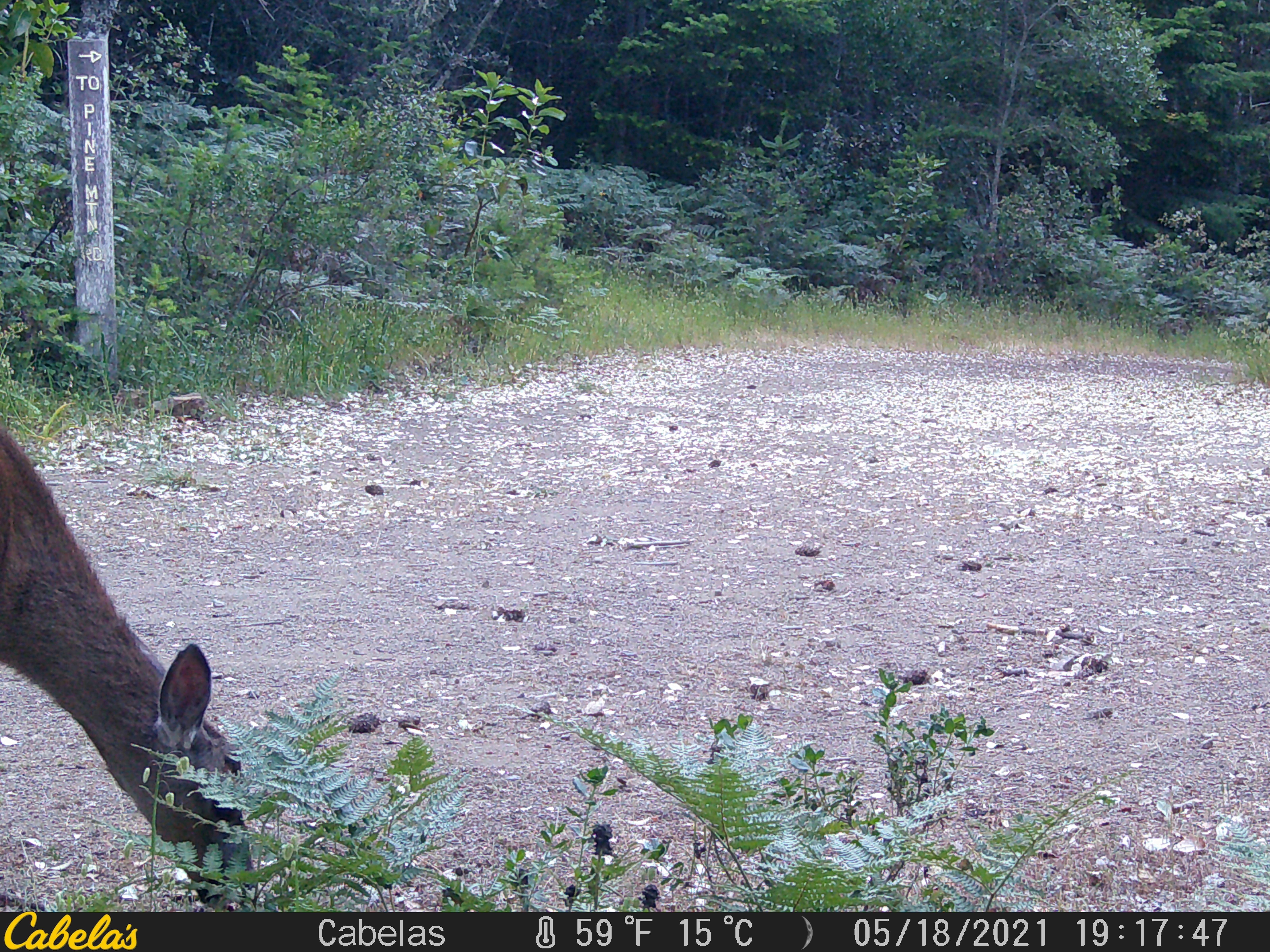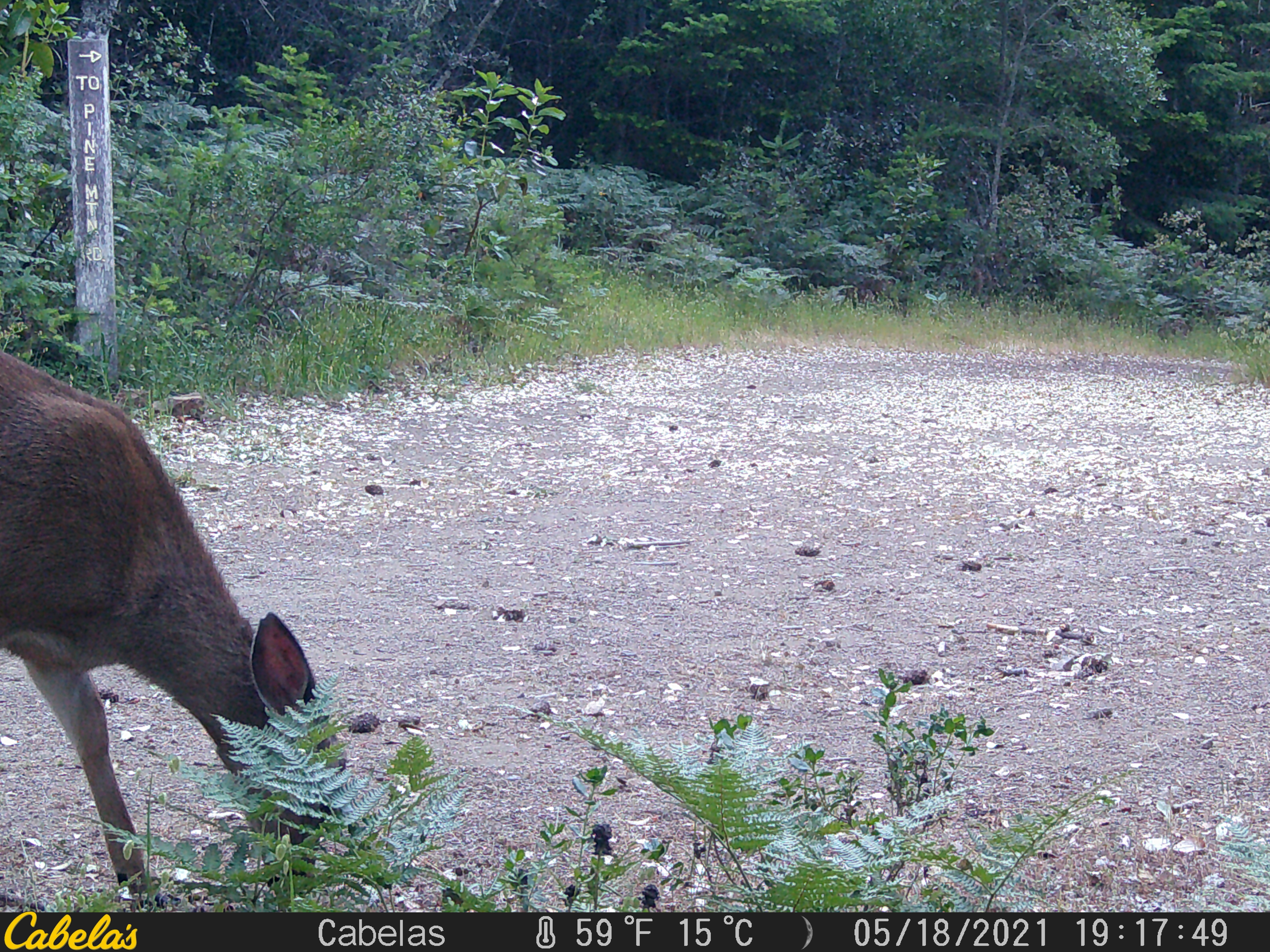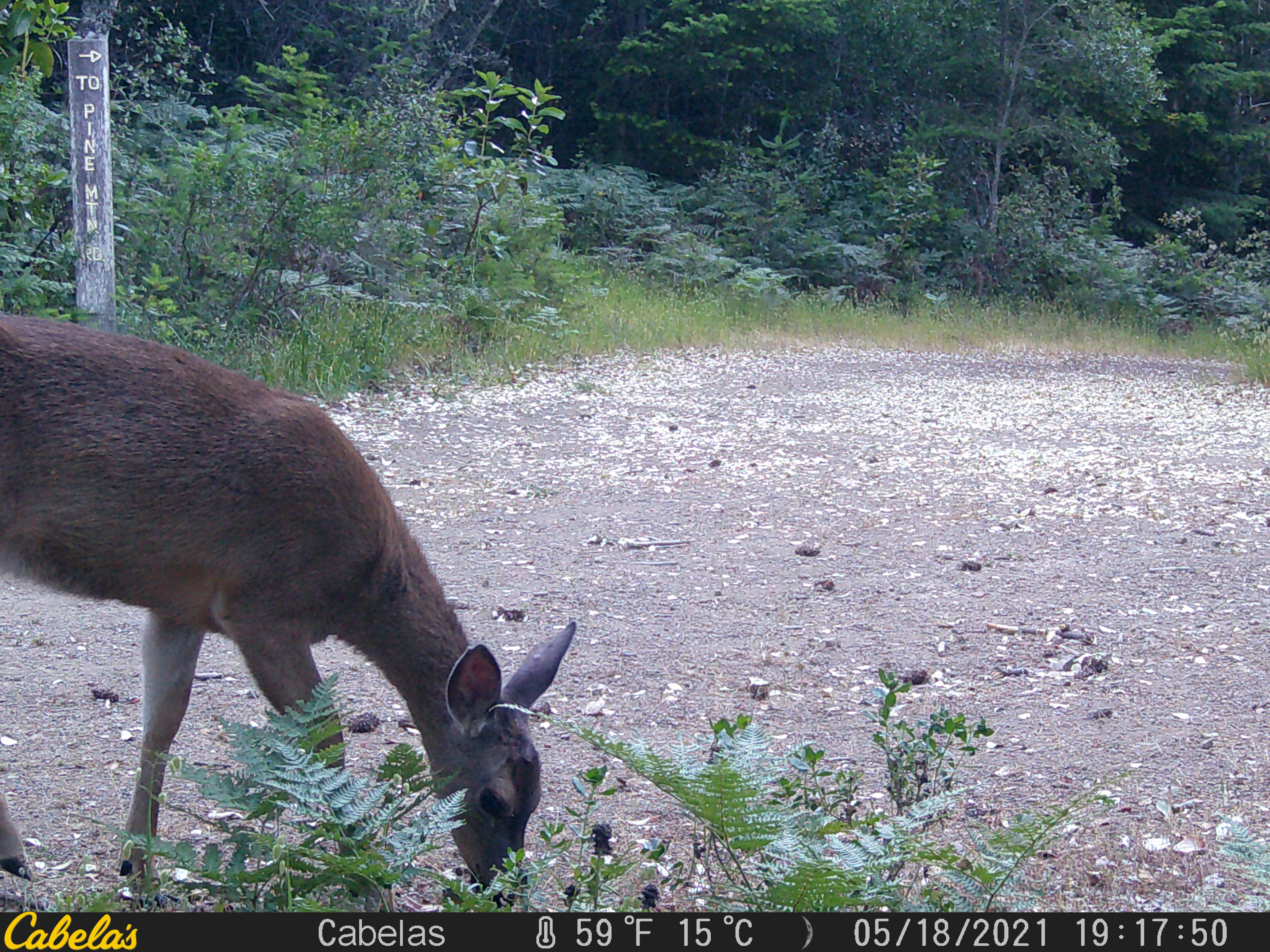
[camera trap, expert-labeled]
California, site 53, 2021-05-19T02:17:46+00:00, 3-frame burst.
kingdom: Animalia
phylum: Chordata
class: Mammalia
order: Artiodactyla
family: Cervidae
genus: Odocoileus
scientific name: Odocoileus hemionus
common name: mule deer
Mule deer (Odocoileus hemionus).